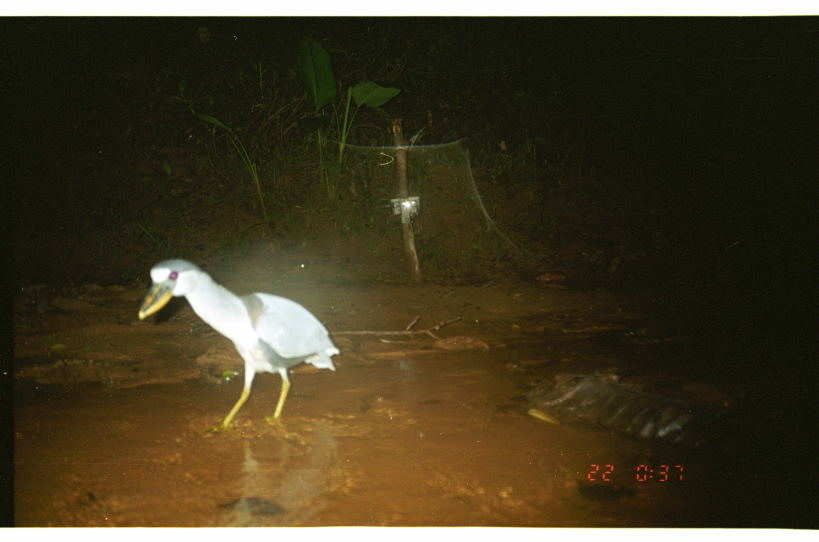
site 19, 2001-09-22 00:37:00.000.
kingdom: Animalia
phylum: Chordata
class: Aves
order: Pelecaniformes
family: Ardeidae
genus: Cochlearius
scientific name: Cochlearius cochlearius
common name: boat-billed heron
Cochlearius cochlearius (boat-billed heron).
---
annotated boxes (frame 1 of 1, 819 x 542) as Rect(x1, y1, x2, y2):
cochlearius cochlearius: Rect(135, 256, 342, 433)